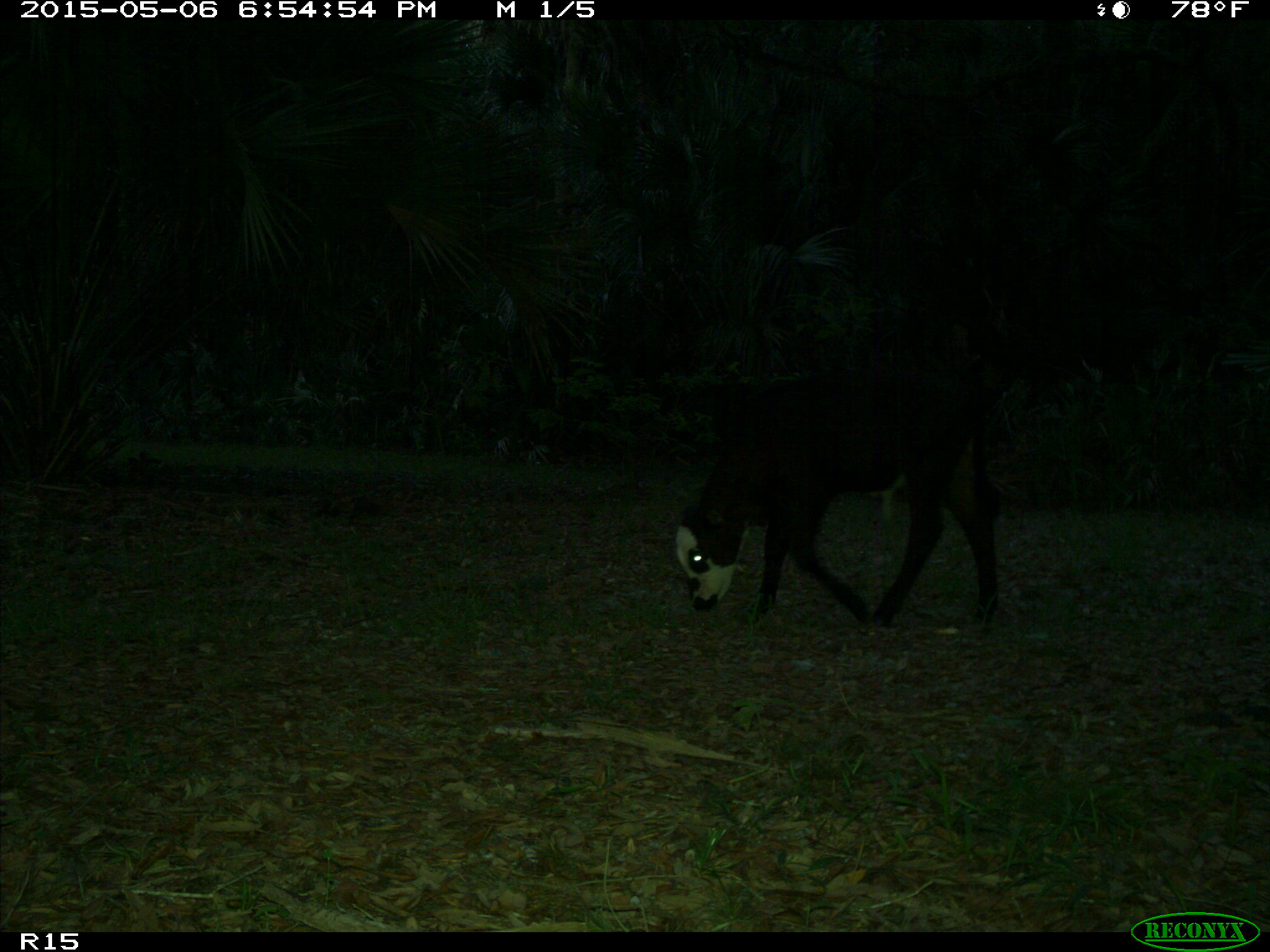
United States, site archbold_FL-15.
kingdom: Animalia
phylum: Chordata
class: Mammalia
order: Artiodactyla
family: Bovidae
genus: Bos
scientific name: Bos taurus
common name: domestic cow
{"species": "Bos taurus (domestic cow)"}